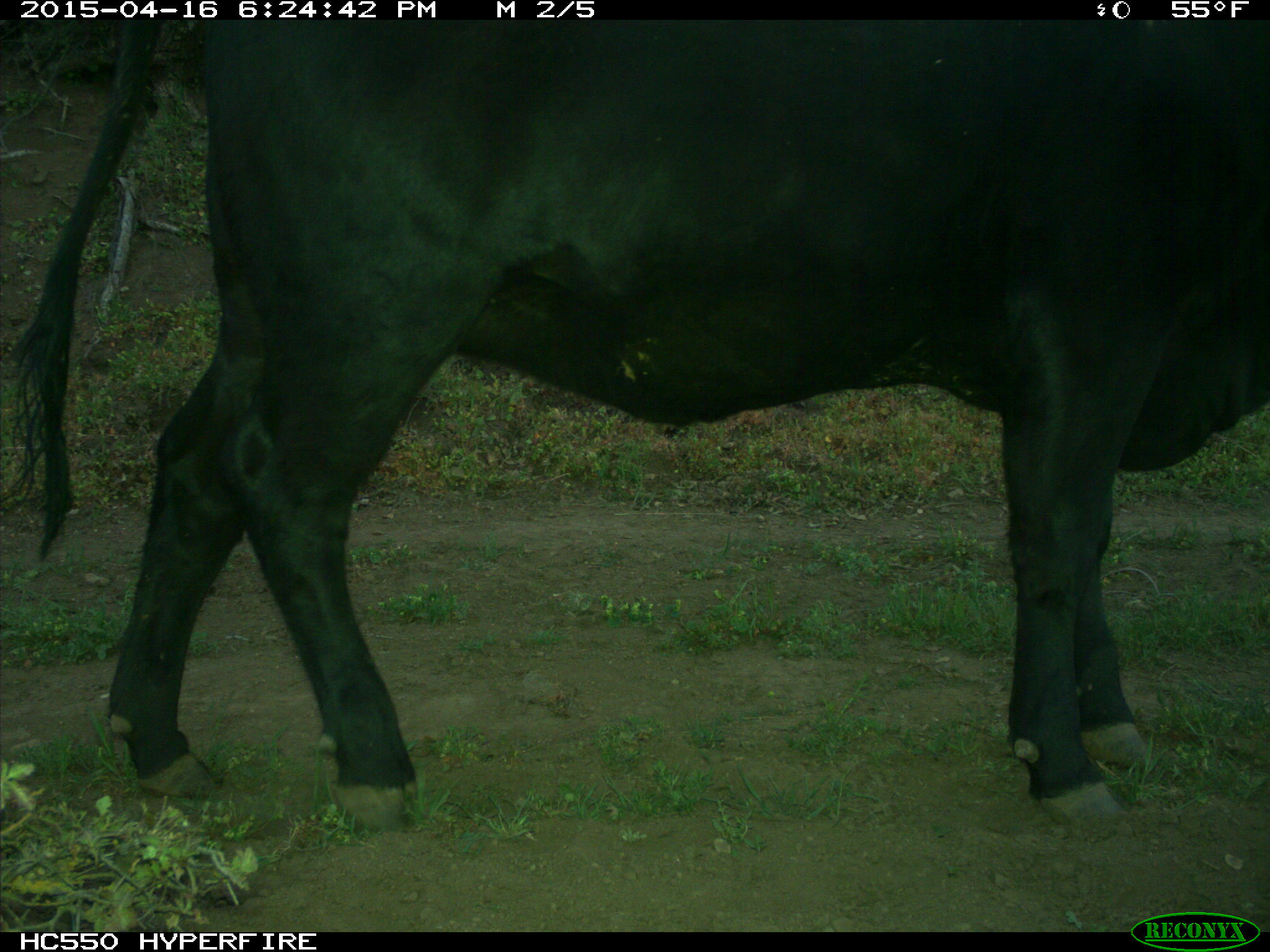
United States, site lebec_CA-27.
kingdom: Animalia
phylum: Chordata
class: Mammalia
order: Artiodactyla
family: Bovidae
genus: Bos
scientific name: Bos taurus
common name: domestic cow